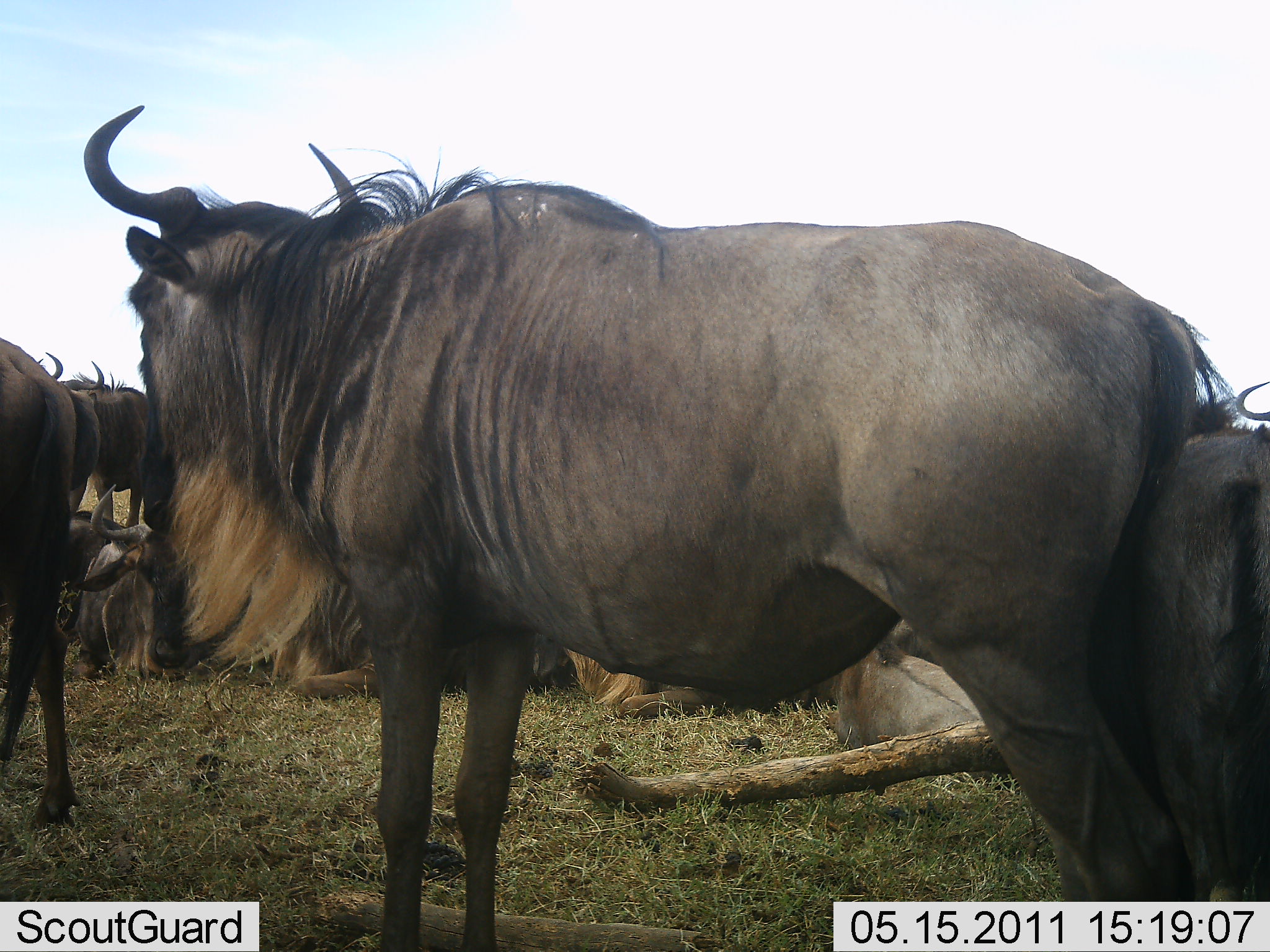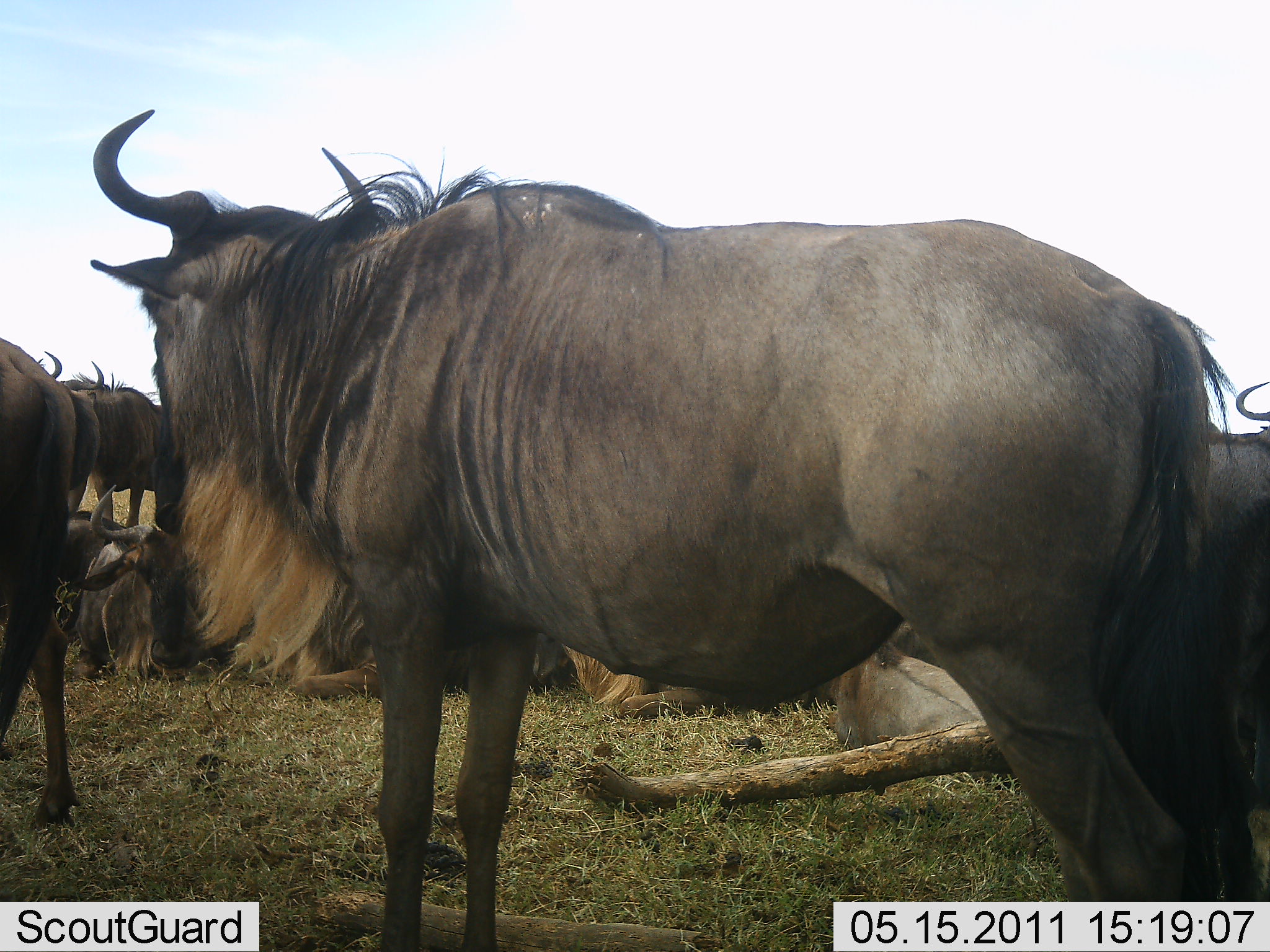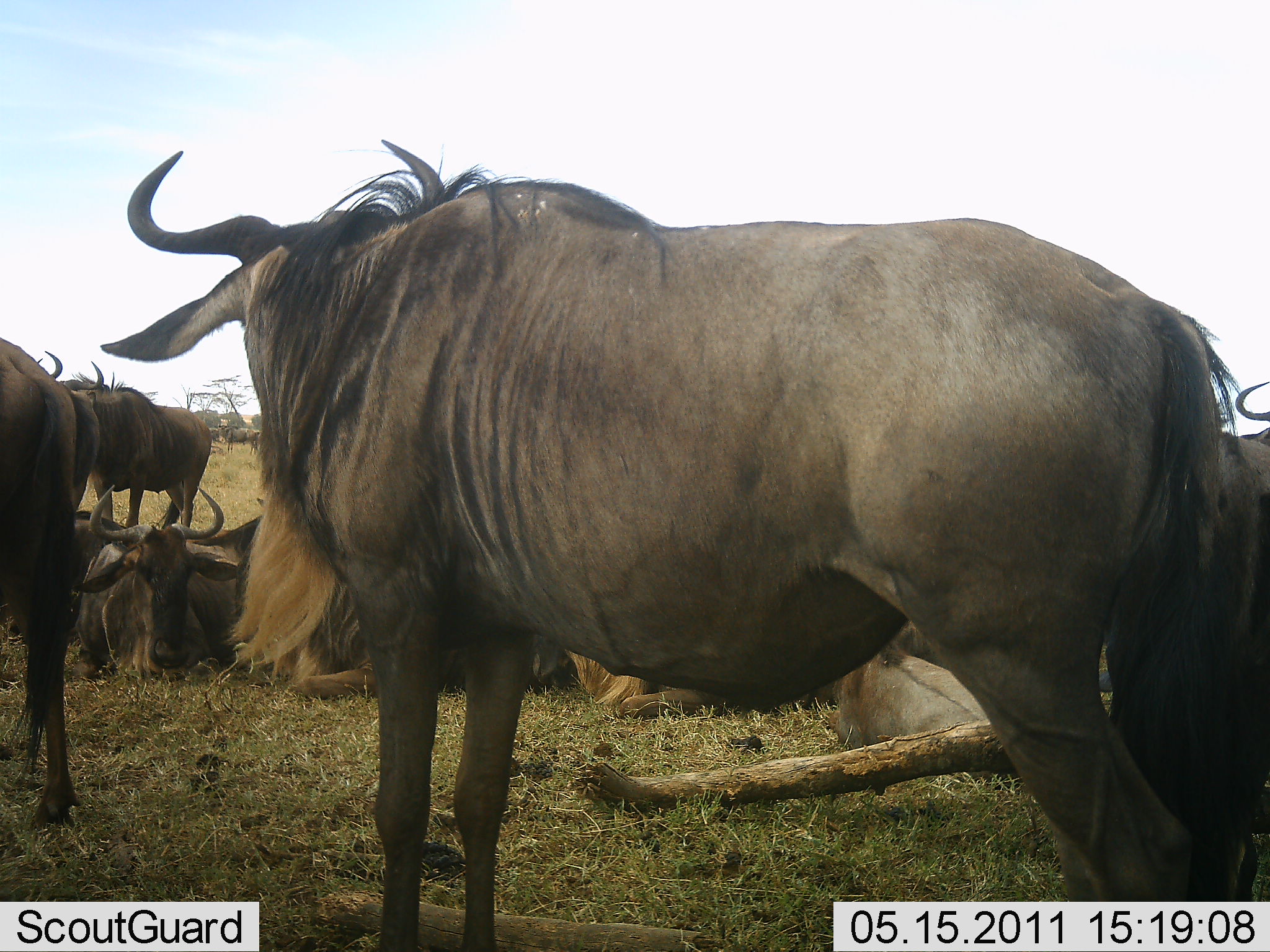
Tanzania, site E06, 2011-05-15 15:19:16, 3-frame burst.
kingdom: Animalia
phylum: Chordata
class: Mammalia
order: Artiodactyla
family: Bovidae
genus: Connochaetes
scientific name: Connochaetes taurinus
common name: blue wildebeest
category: wildebeest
Wildebeest (blue wildebeest) (Connochaetes taurinus), count 8. Behavior (volunteer vote fractions): standing 82%, resting 91%, moving 9%, interacting 18%. Young present (vote fraction): 18%. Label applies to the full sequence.